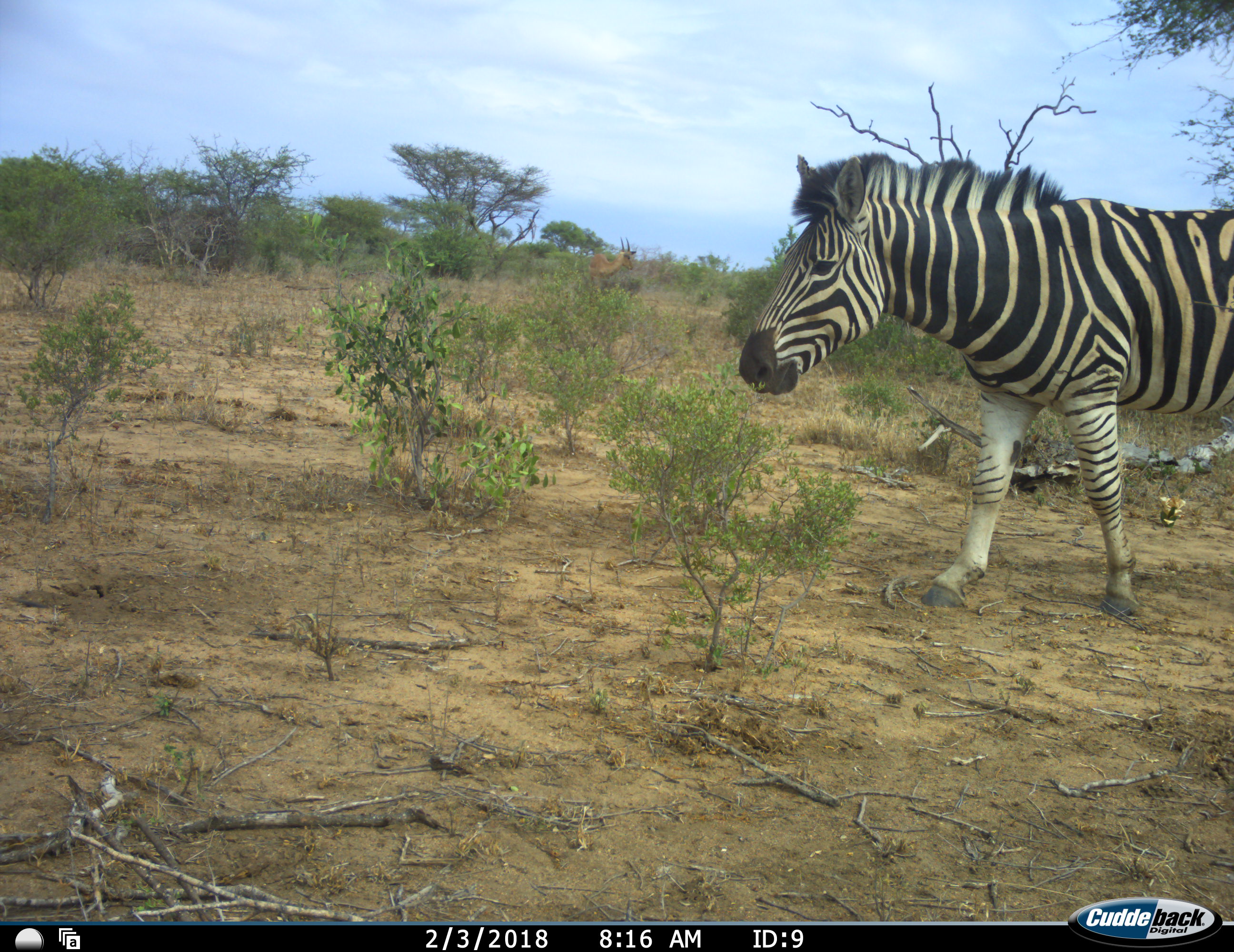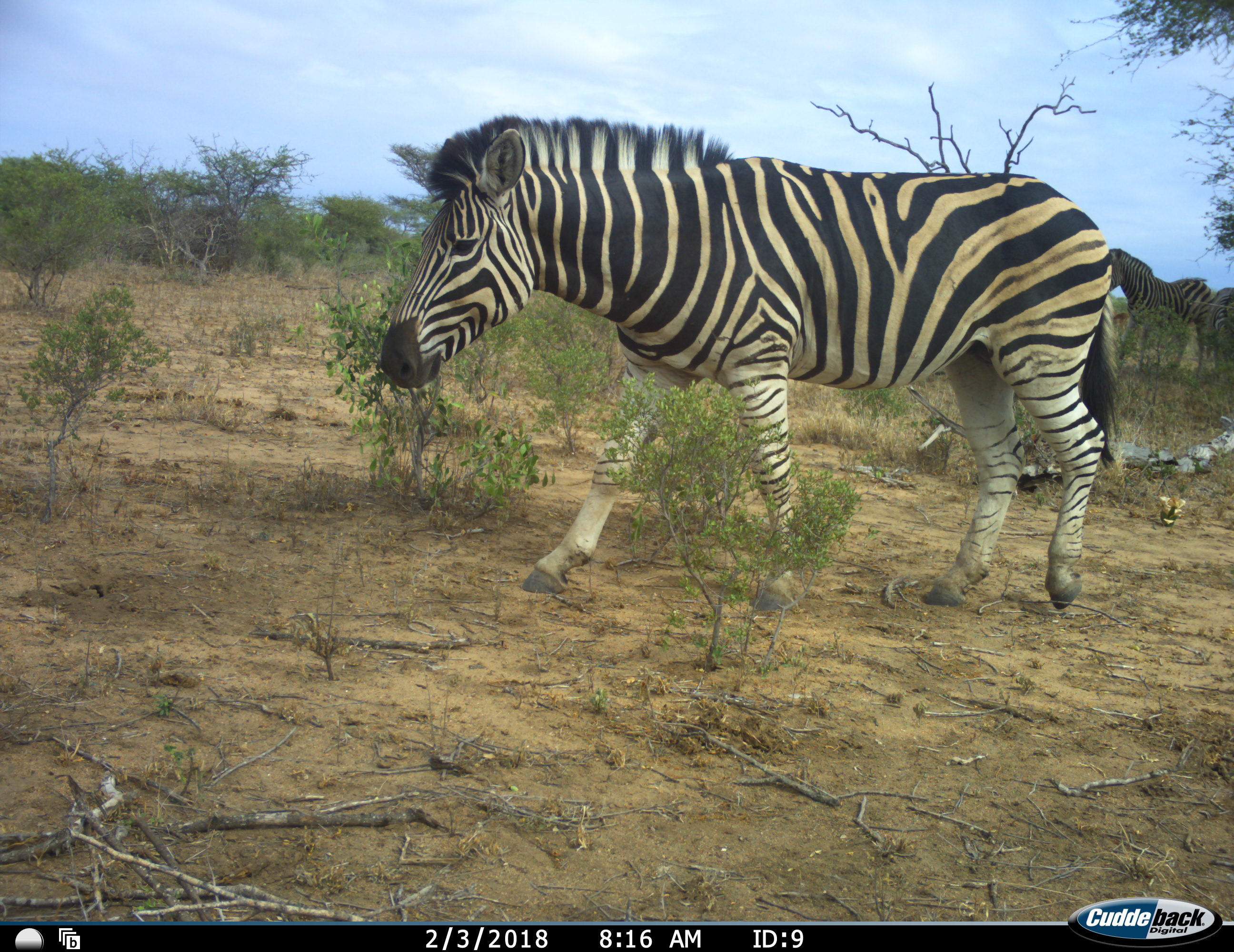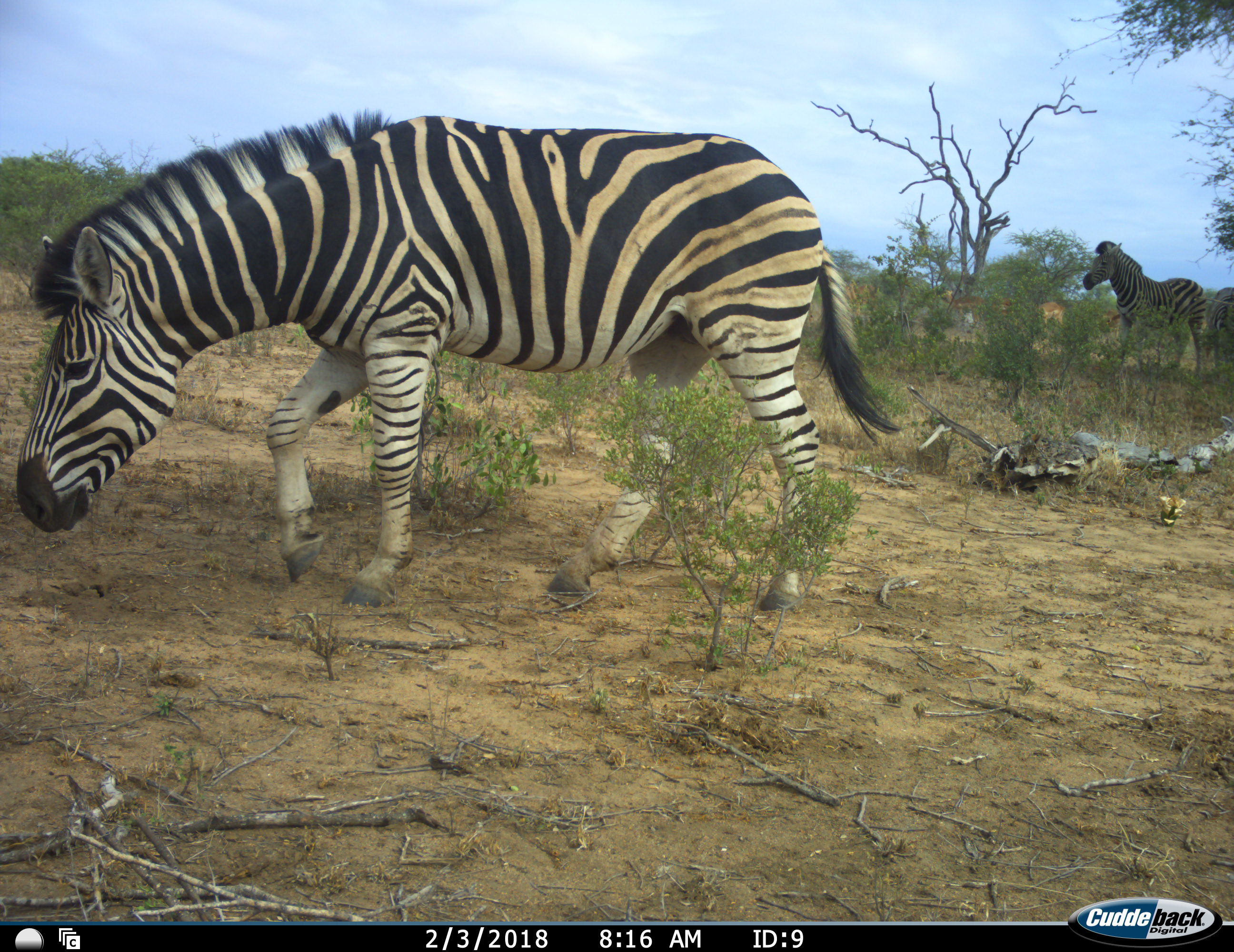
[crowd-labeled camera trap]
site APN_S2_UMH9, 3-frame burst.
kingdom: Animalia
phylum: Chordata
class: Mammalia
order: Perissodactyla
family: Equidae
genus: Equus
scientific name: Equus quagga burchellii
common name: burchell's zebra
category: zebraburchells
Zebraburchells (burchell's zebra) (Equus quagga burchellii), count 3. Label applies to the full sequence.